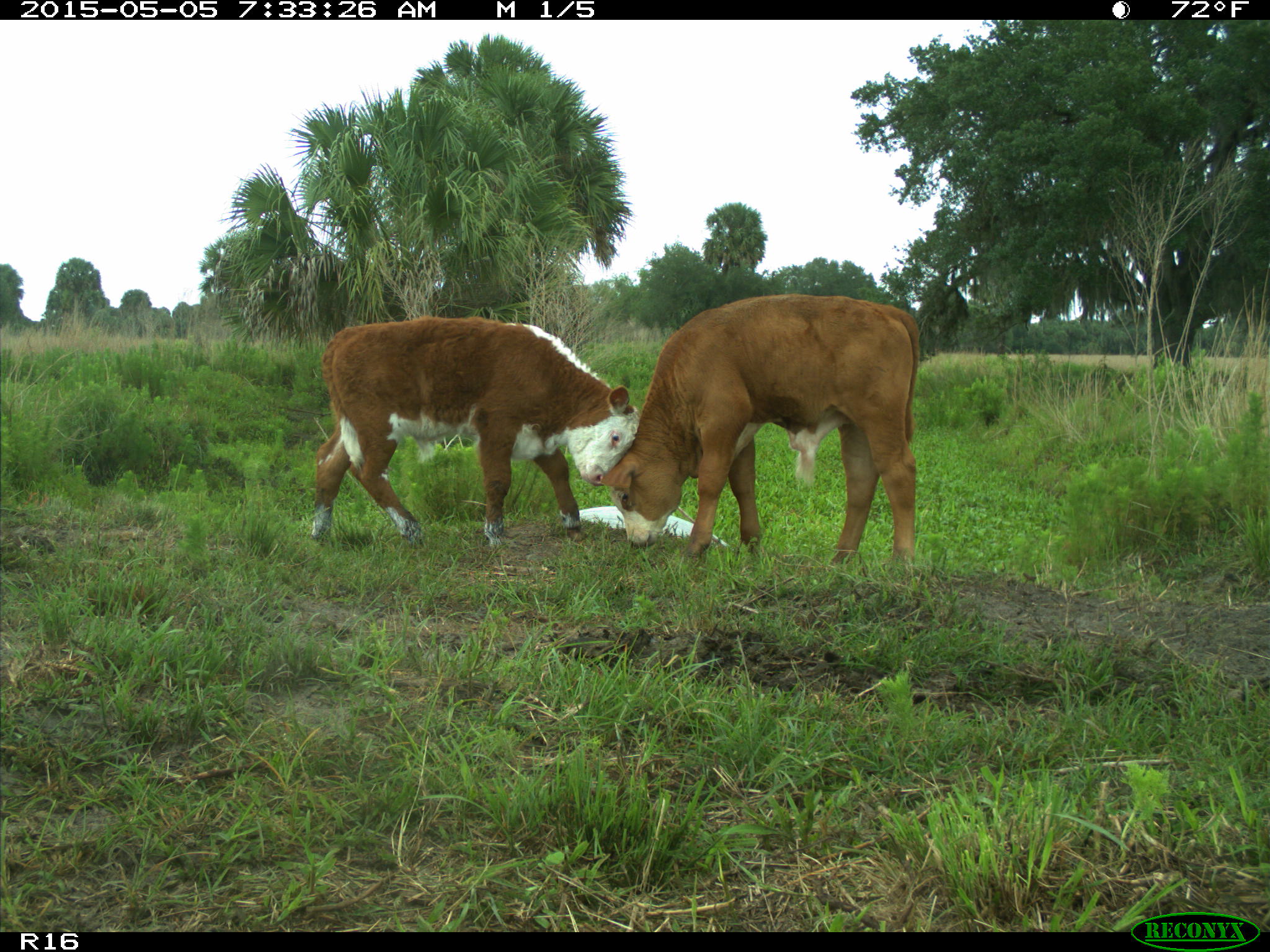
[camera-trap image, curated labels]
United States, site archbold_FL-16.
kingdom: Animalia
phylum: Chordata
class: Mammalia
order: Artiodactyla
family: Bovidae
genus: Bos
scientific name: Bos taurus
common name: domestic cow